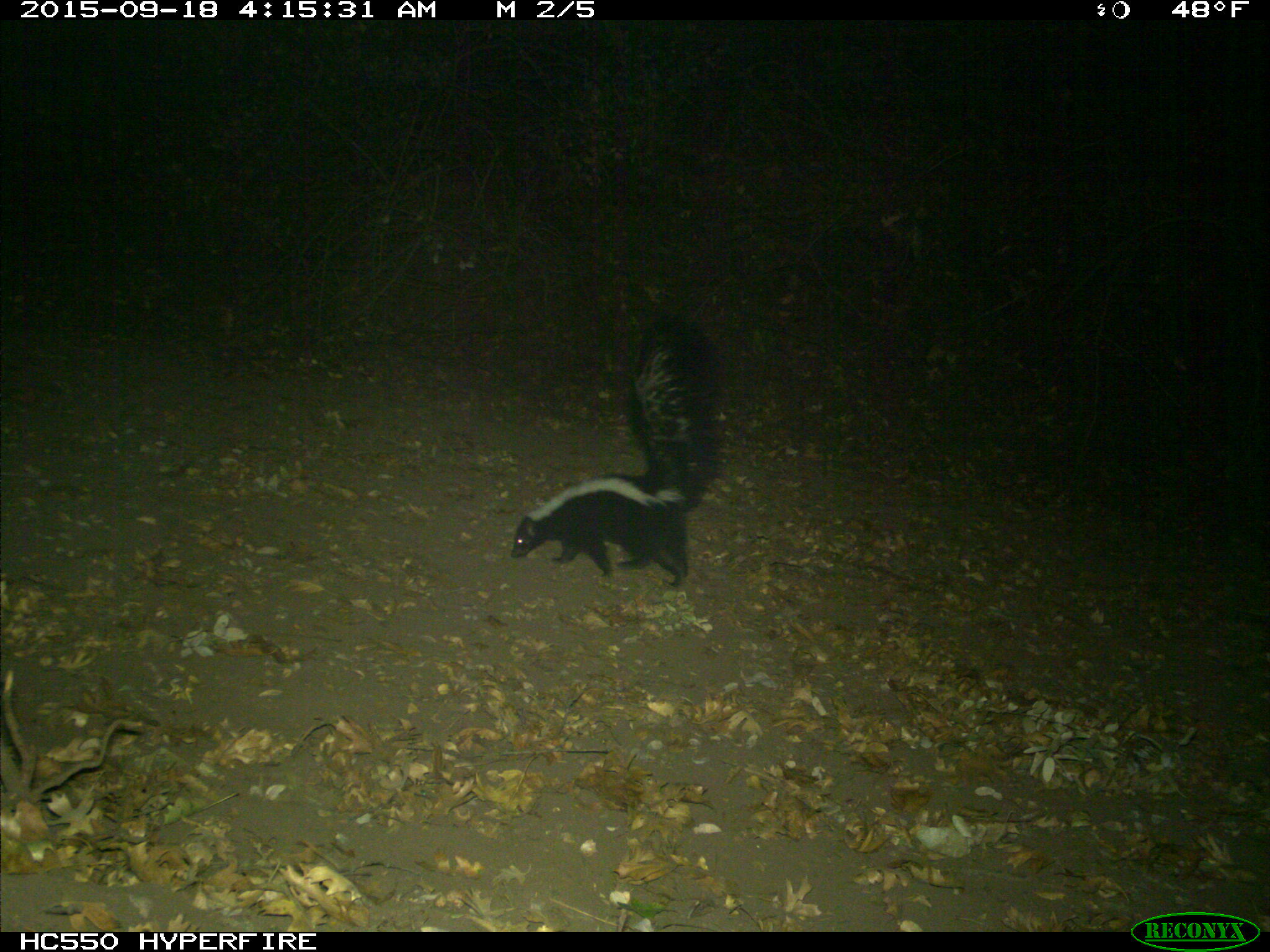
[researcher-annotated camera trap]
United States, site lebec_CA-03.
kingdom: Animalia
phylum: Chordata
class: Mammalia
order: Carnivora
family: Mephitidae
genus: Mephitis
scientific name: Mephitis mephitis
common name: striped skunk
Mephitis mephitis (striped skunk).